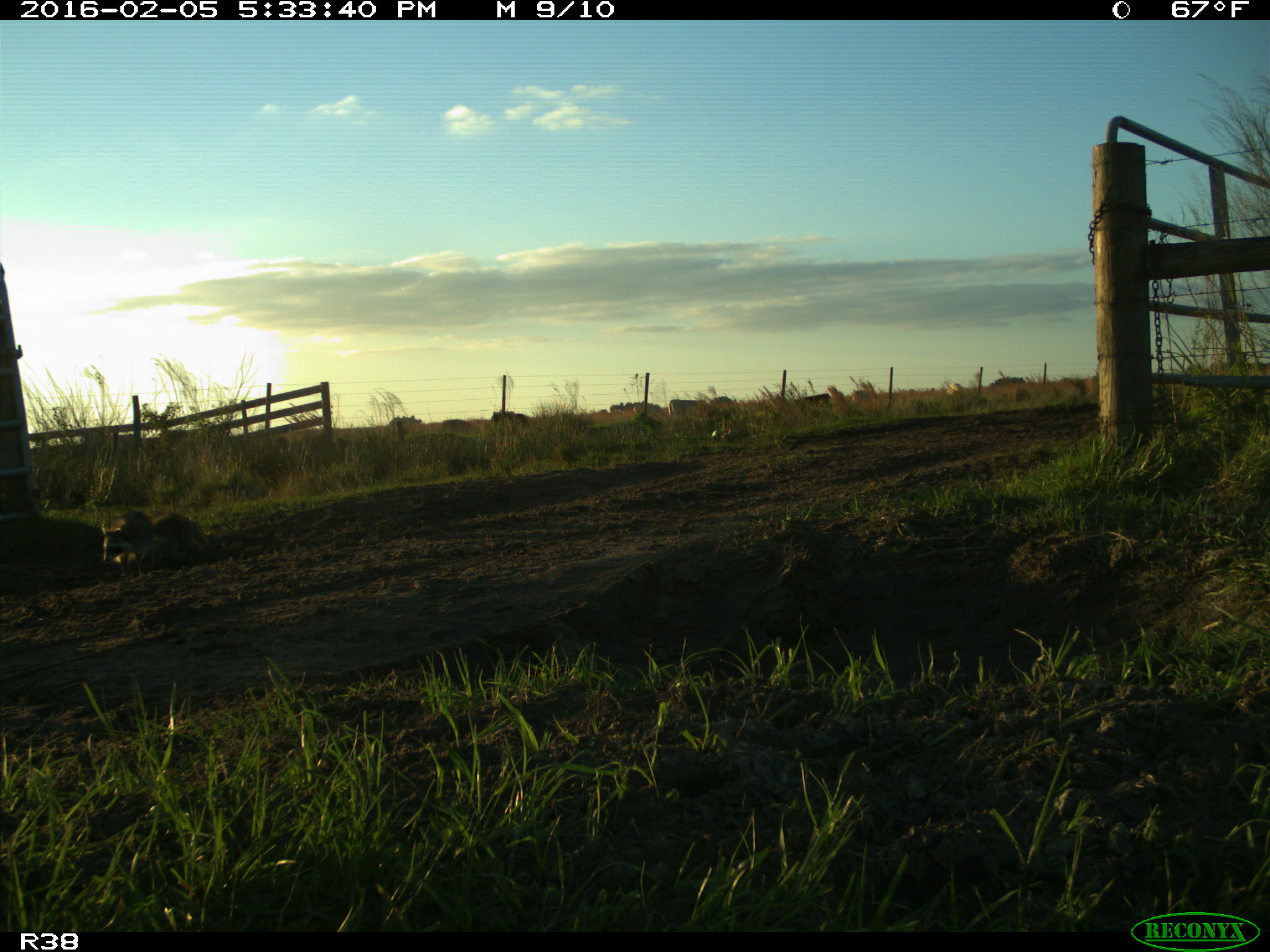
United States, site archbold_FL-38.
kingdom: Animalia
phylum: Chordata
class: Mammalia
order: Carnivora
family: Procyonidae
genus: Procyon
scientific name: Procyon lotor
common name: common raccoon